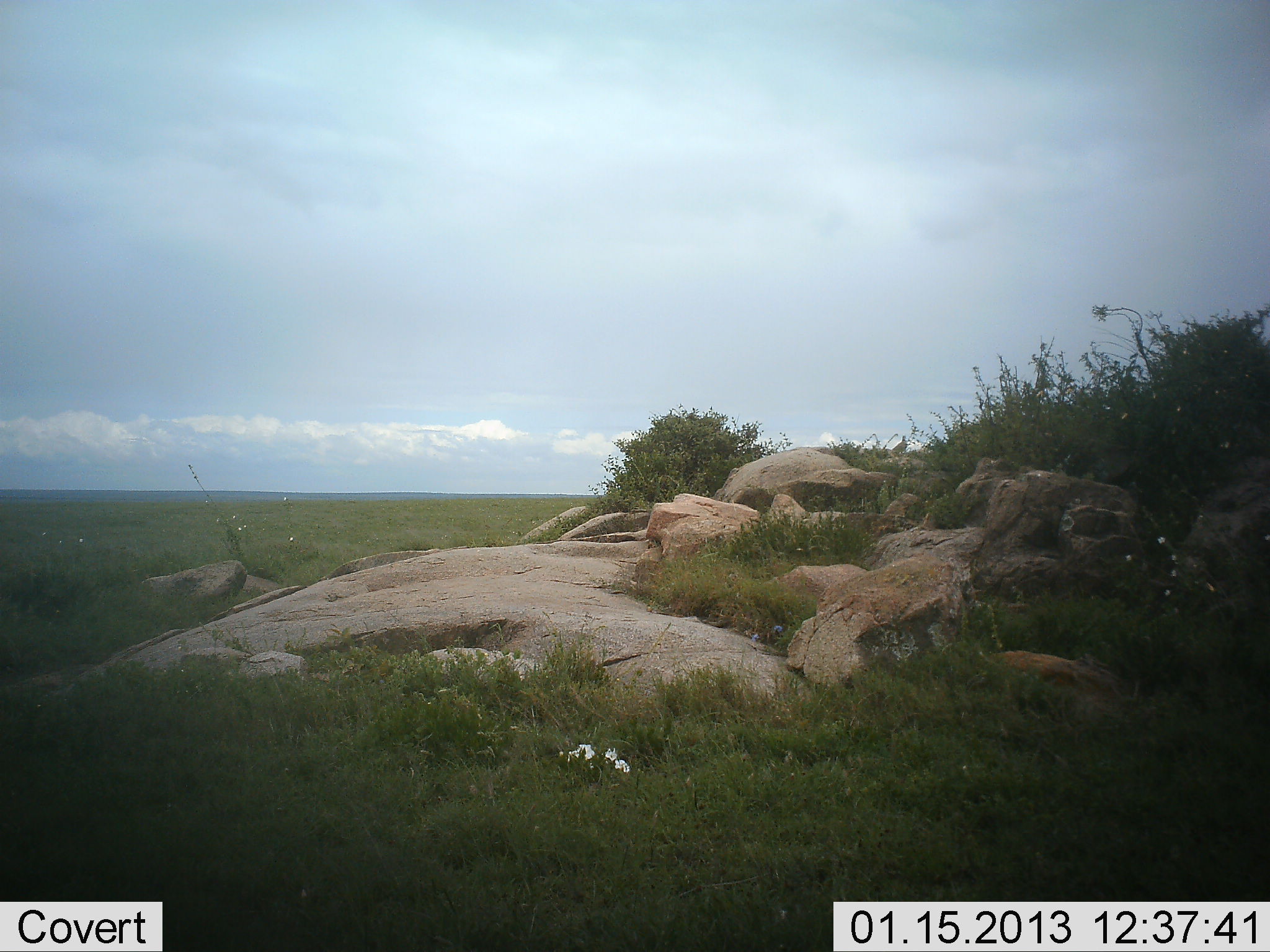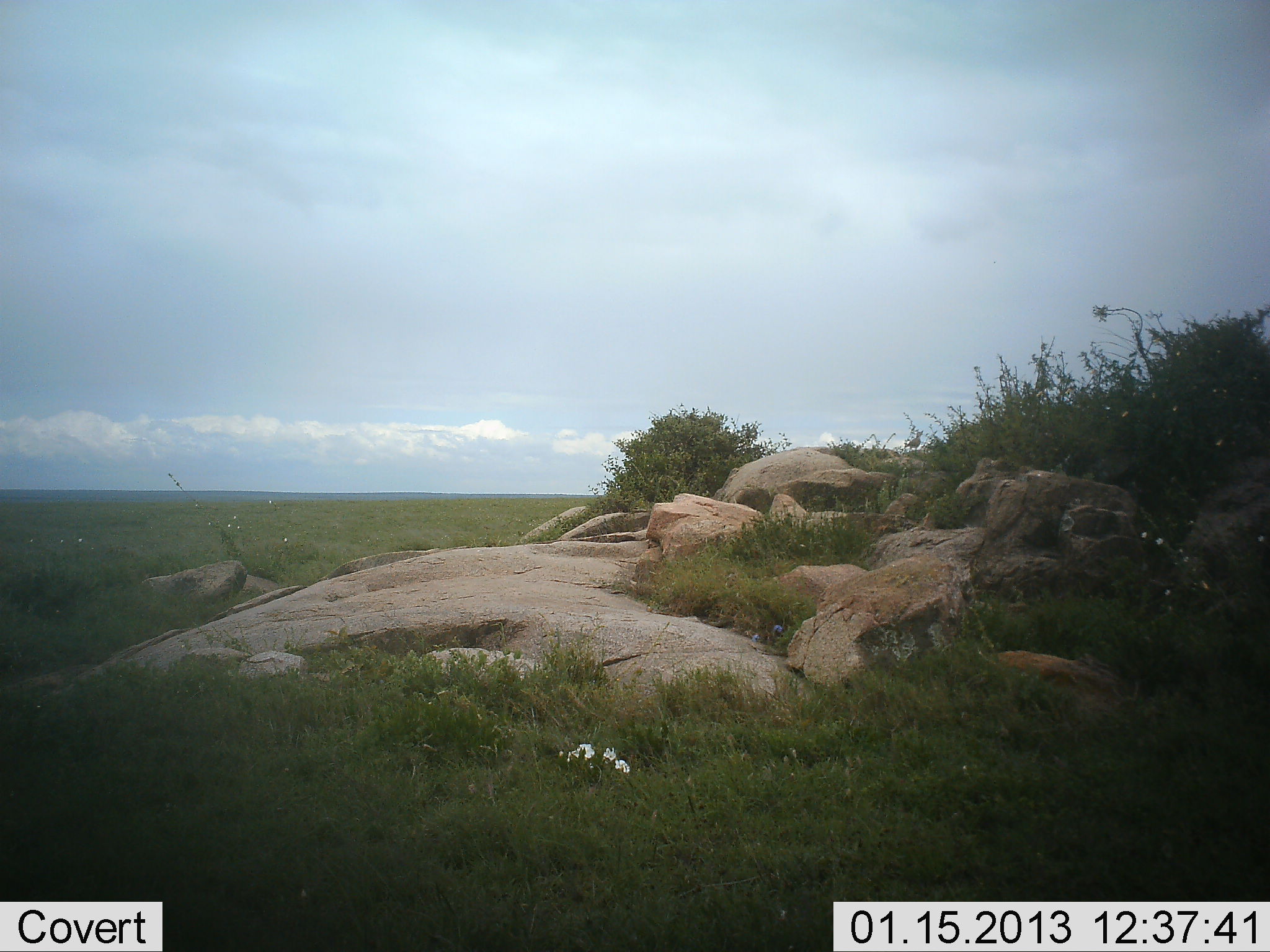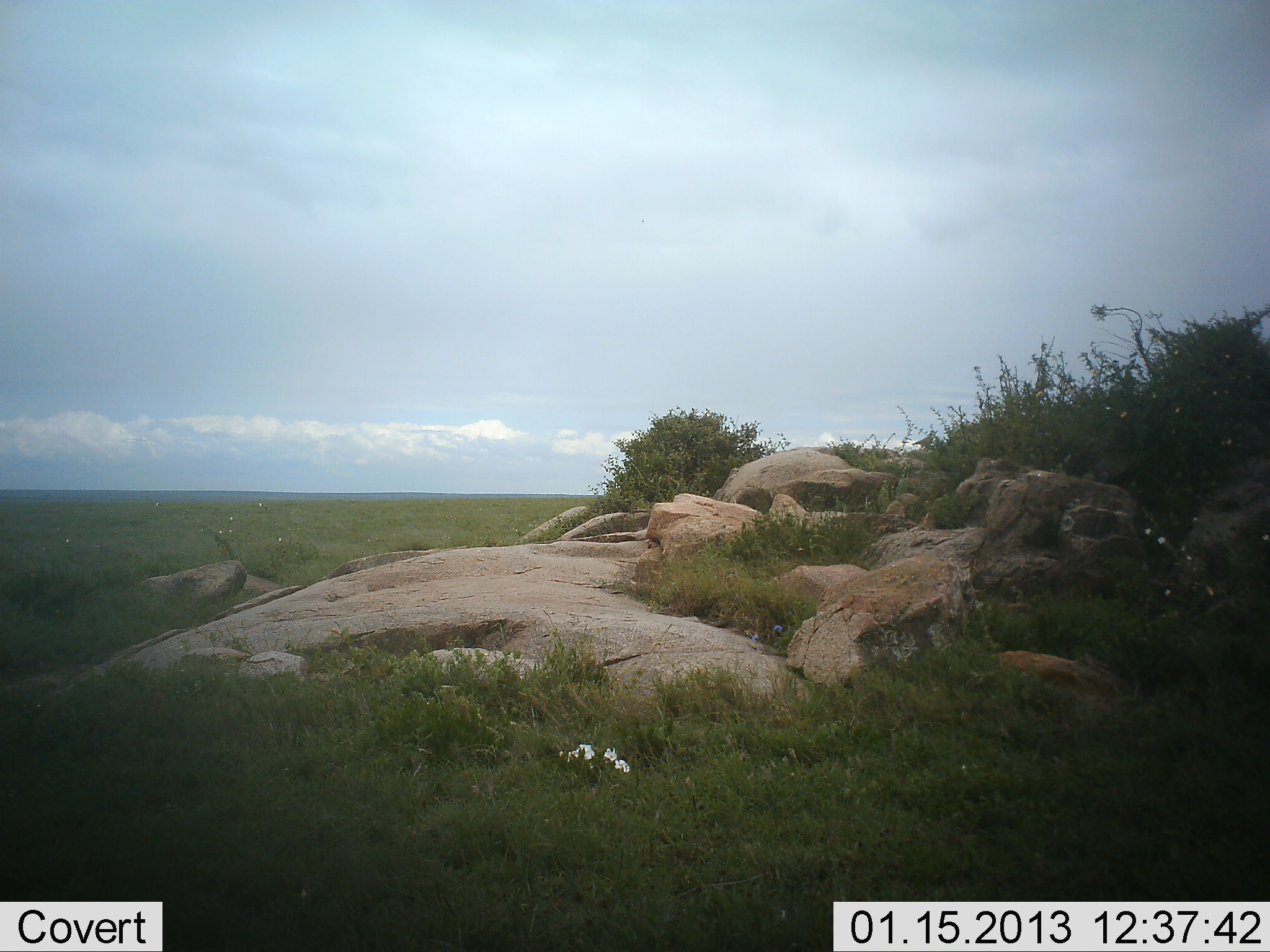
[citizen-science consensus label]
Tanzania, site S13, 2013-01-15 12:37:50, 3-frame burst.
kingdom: Animalia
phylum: Chordata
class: Aves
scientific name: Aves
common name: bird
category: otherbird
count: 1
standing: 12%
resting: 0%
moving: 88%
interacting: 0%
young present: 0%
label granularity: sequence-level